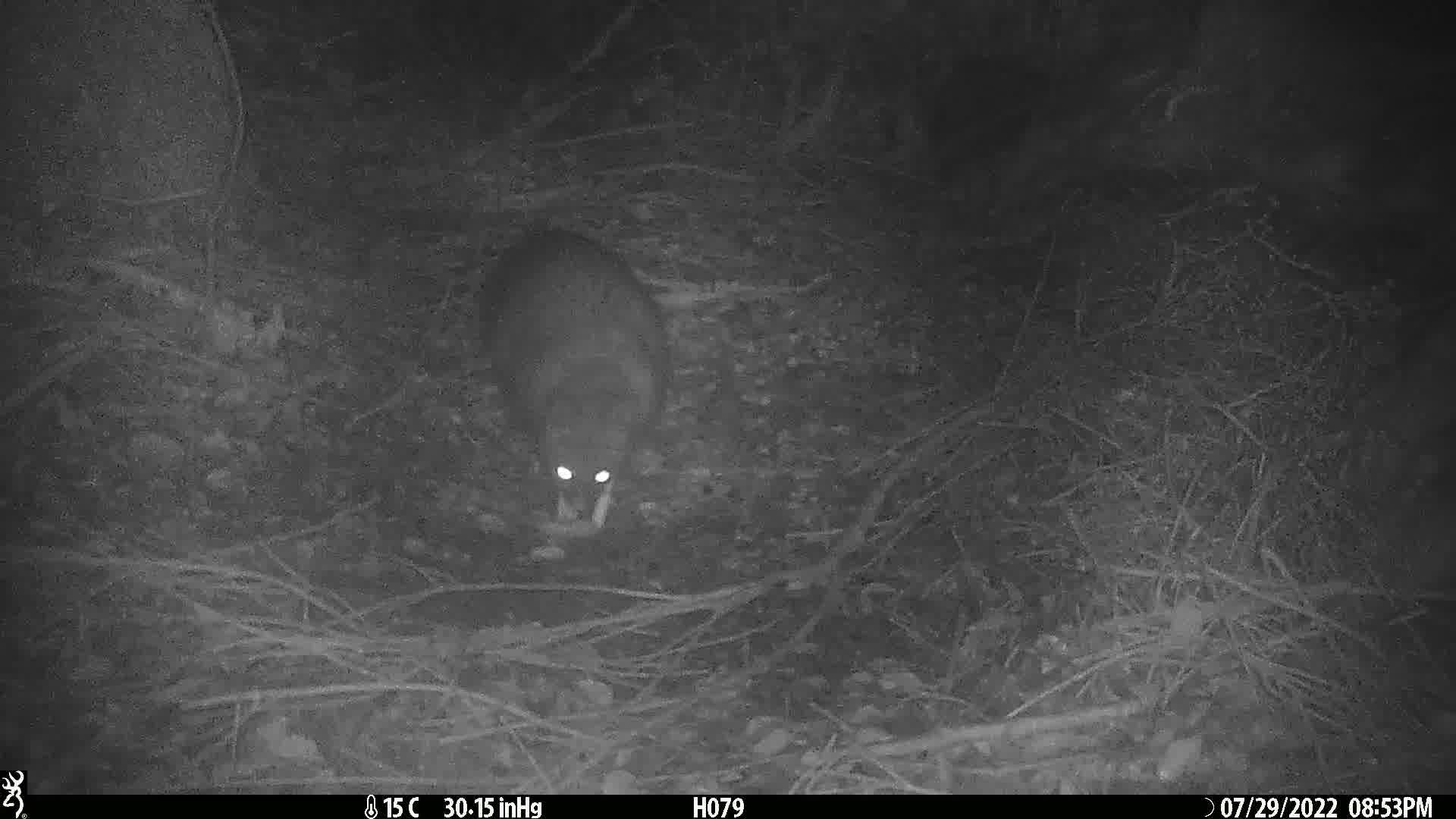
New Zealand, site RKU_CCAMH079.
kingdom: Animalia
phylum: Chordata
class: Mammalia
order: Diprotodontia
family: Phalangeridae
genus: Trichosurus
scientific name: Trichosurus vulpecula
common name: common brushtail possum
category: possum